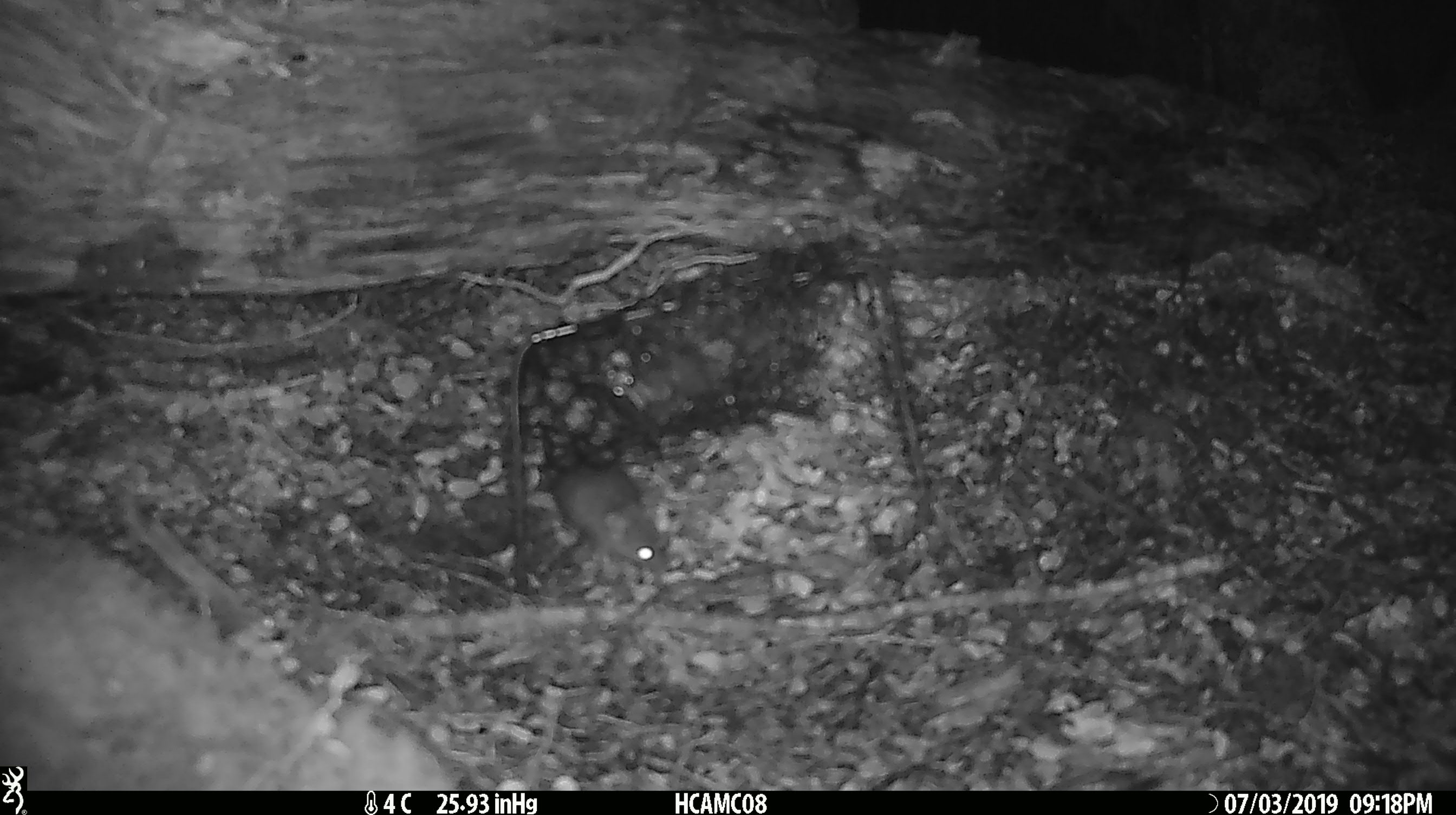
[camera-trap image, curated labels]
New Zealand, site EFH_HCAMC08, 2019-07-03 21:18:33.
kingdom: Animalia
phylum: Chordata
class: Mammalia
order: Rodentia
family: Muridae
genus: Mus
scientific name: Mus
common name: mouse